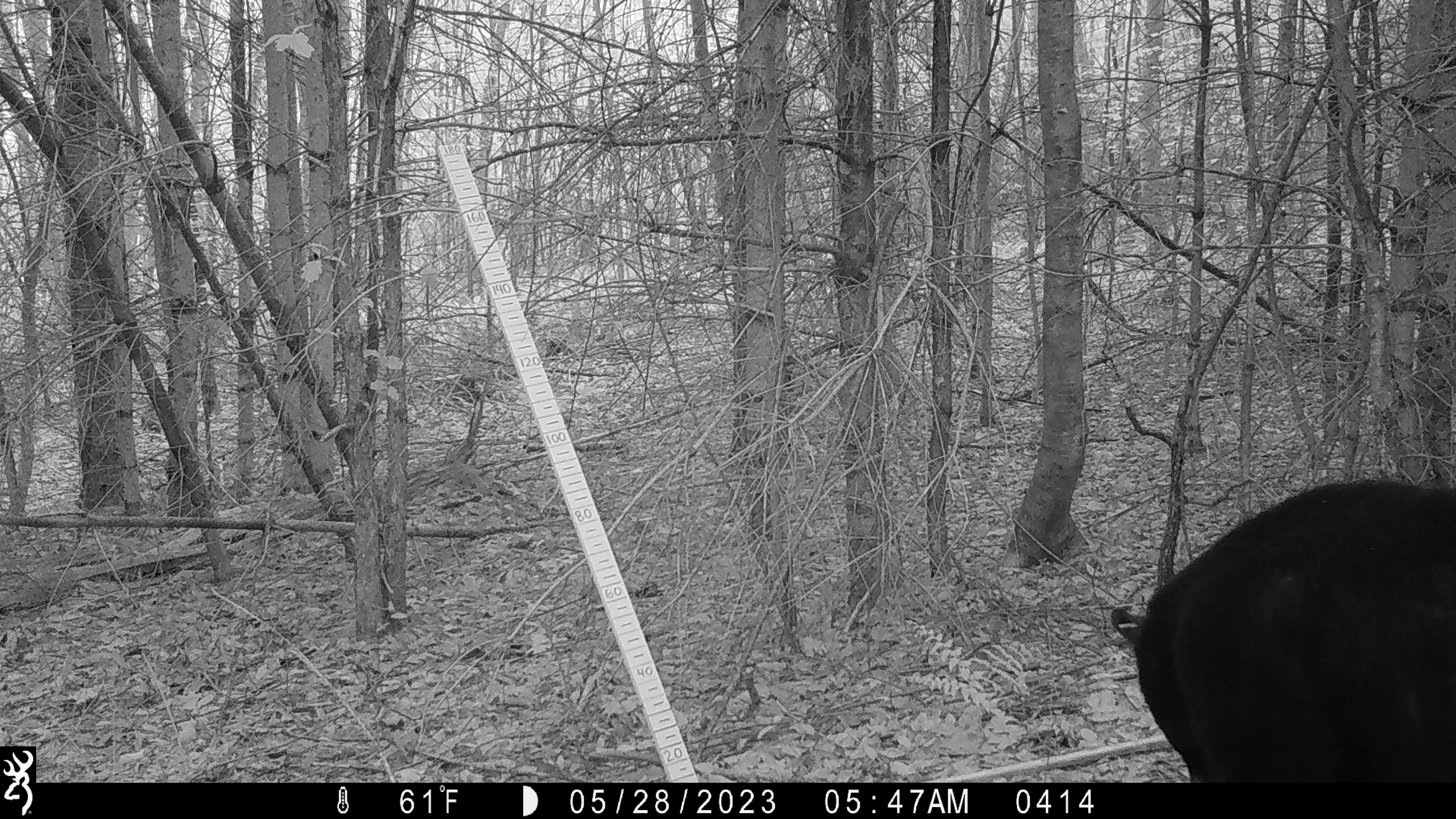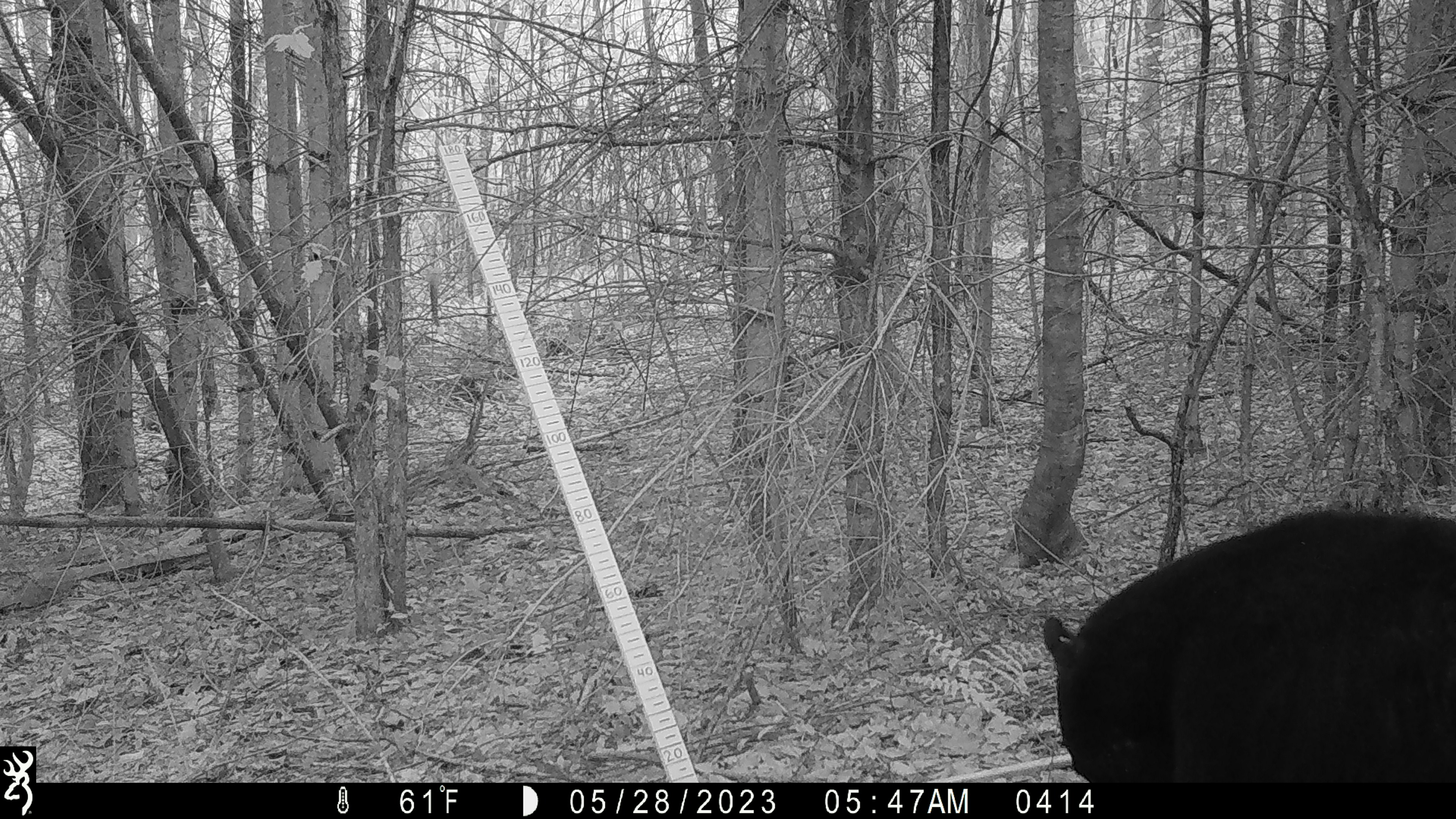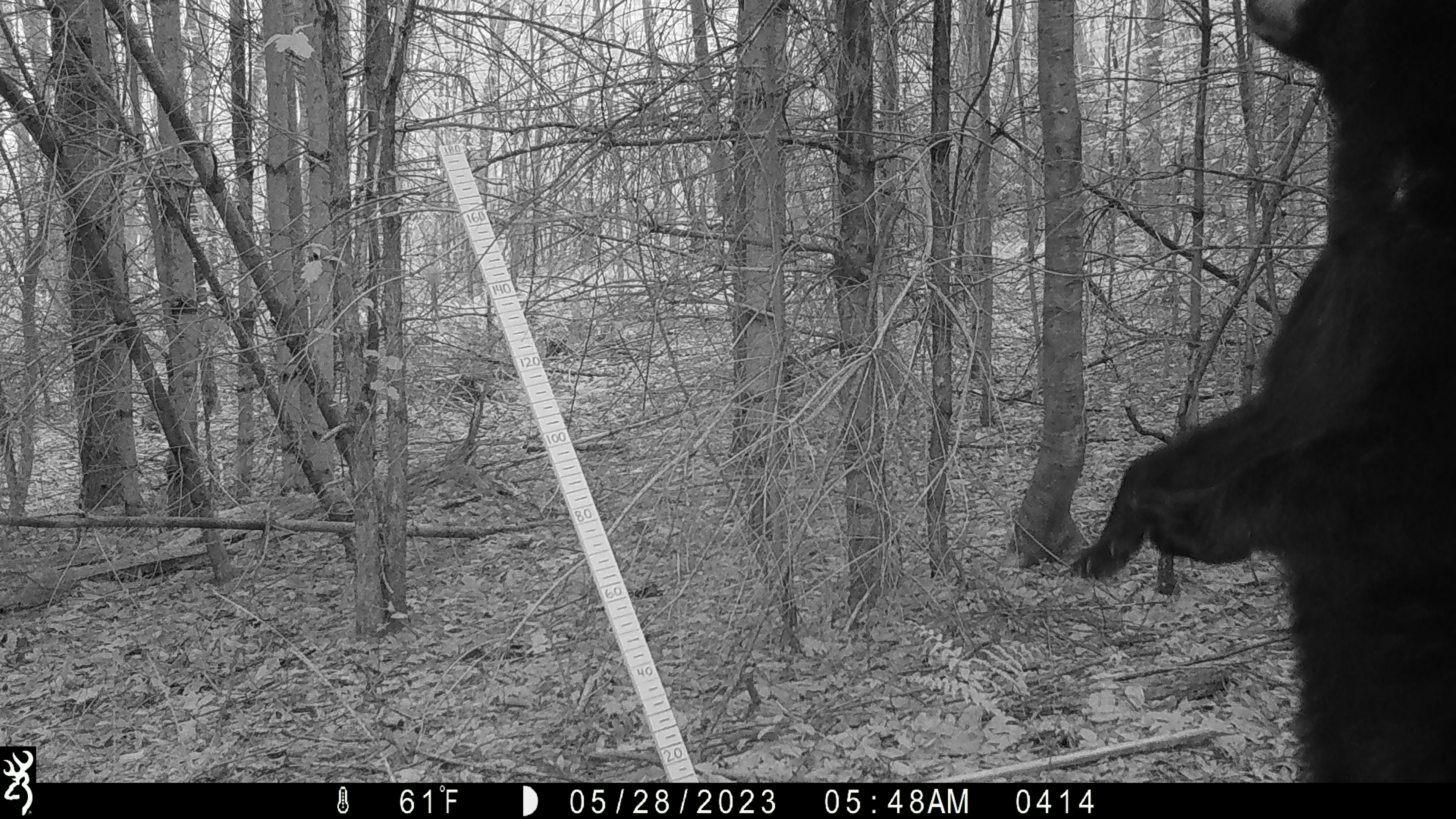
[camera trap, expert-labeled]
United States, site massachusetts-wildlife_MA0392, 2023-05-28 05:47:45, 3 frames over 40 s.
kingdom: Animalia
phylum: Chordata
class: Mammalia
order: Carnivora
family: Ursidae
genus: Ursus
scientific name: Ursus americanus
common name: black bear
Black bear (Ursus americanus).